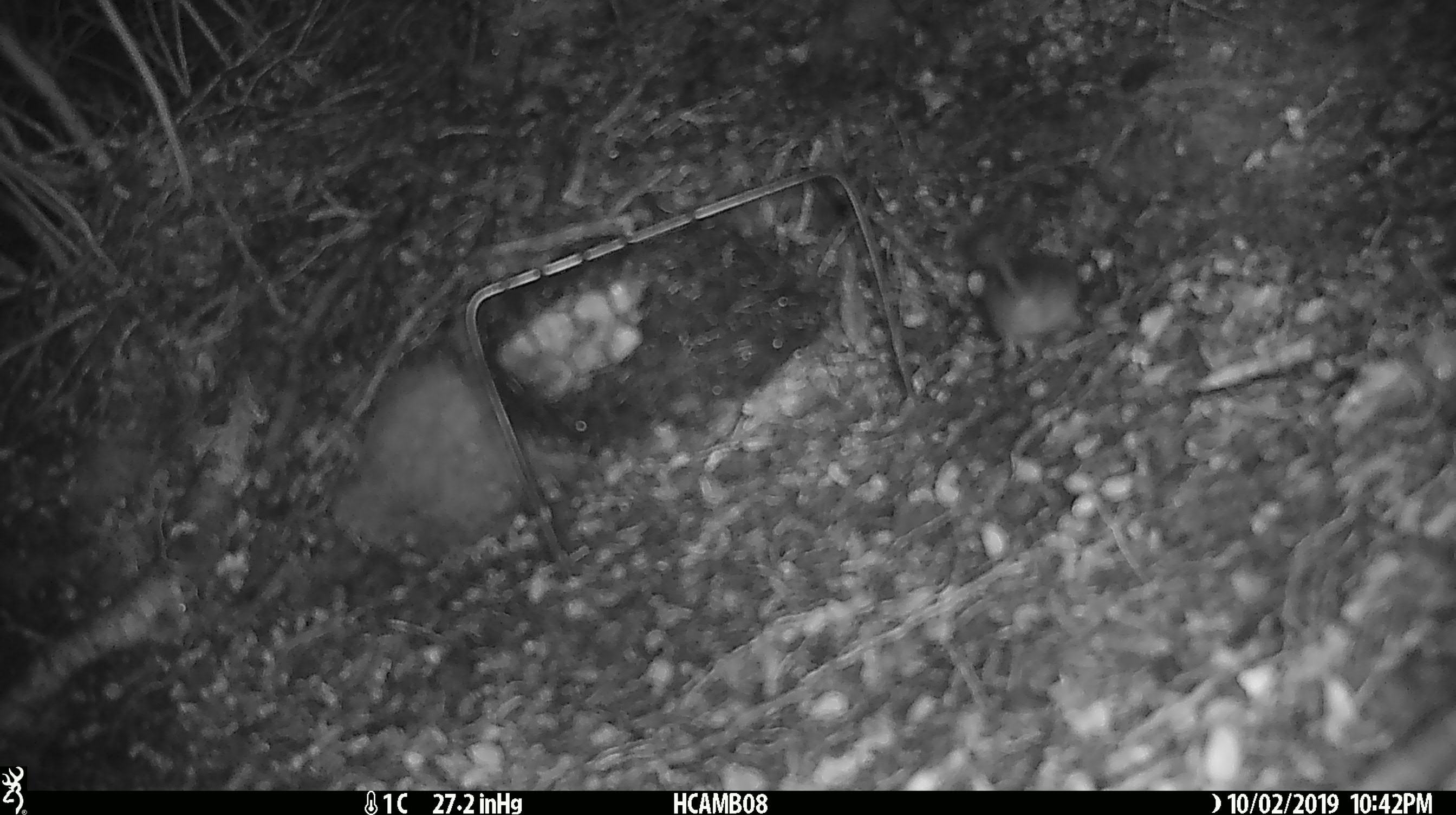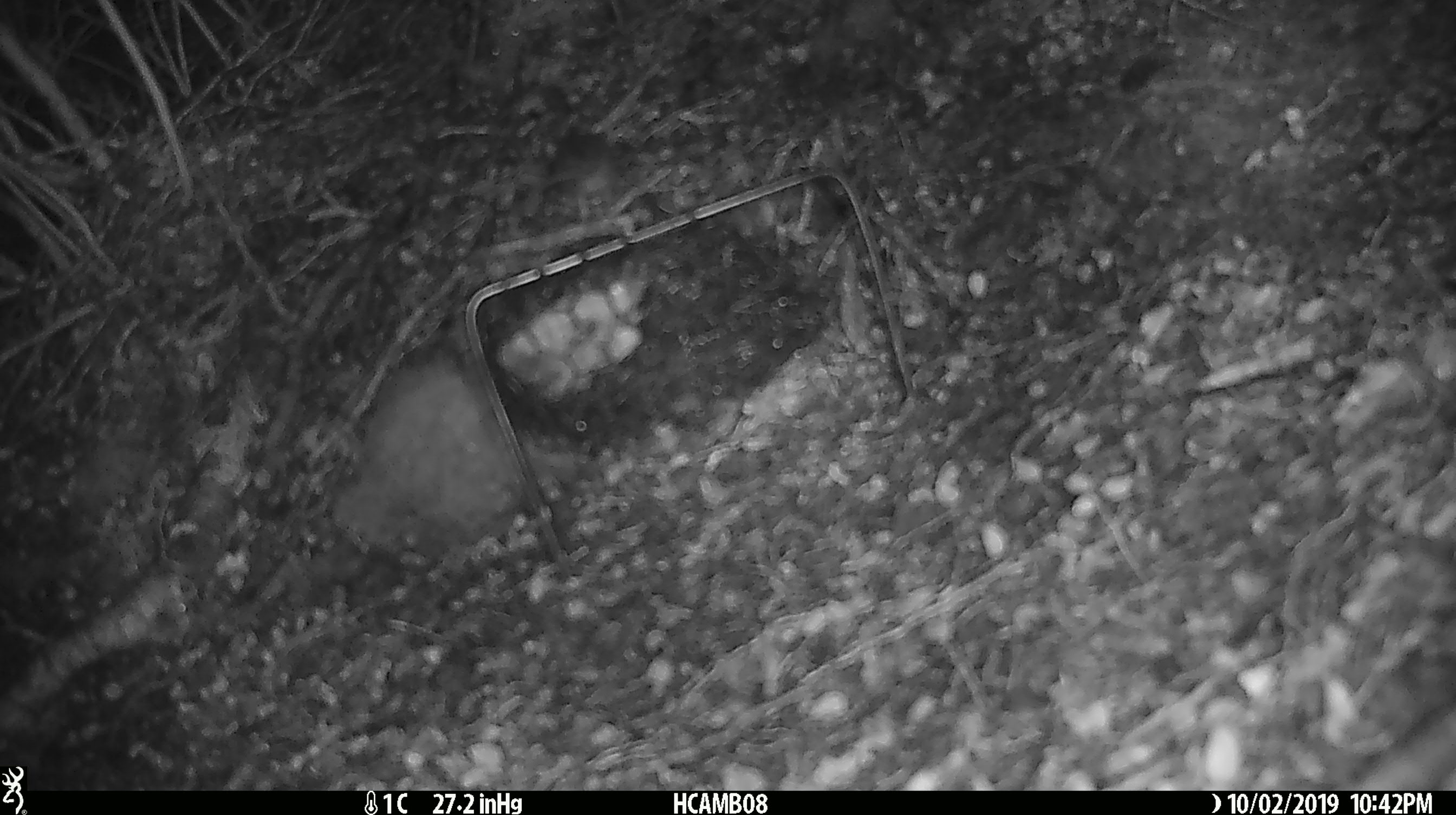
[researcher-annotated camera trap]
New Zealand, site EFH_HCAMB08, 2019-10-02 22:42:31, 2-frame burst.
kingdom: Animalia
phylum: Chordata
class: Mammalia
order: Rodentia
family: Muridae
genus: Mus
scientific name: Mus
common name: mouse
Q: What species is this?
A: Mouse (Mus).